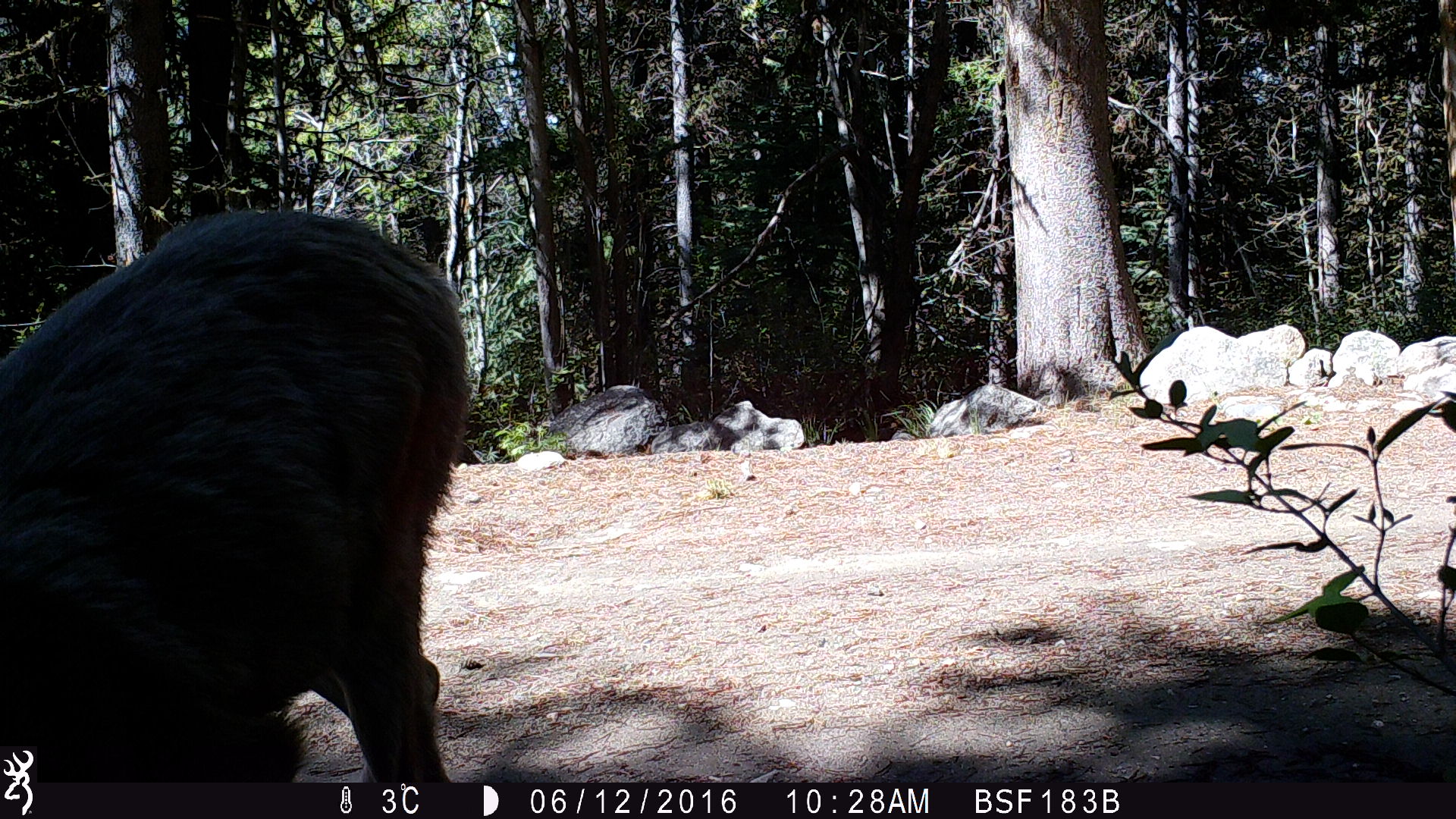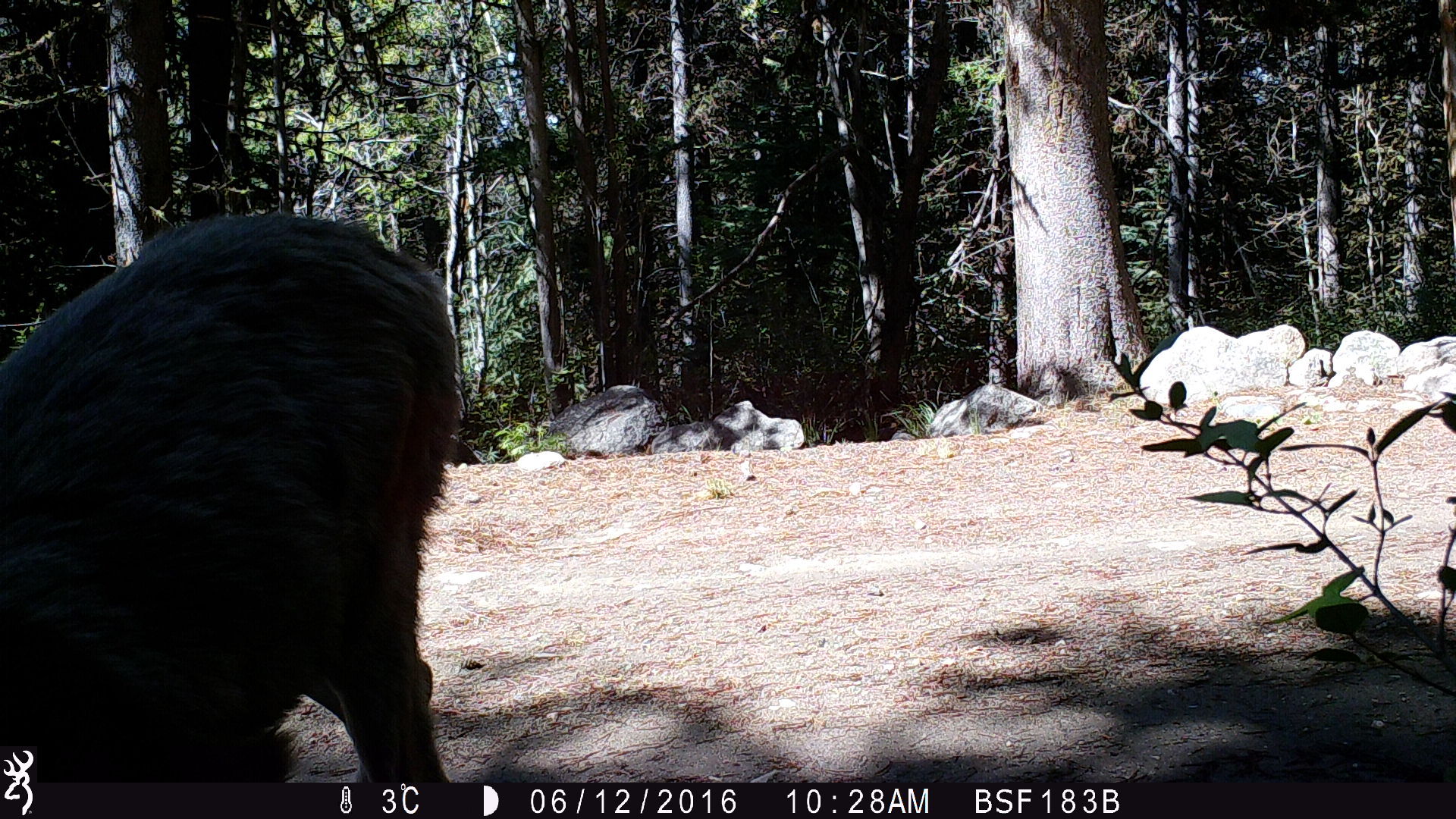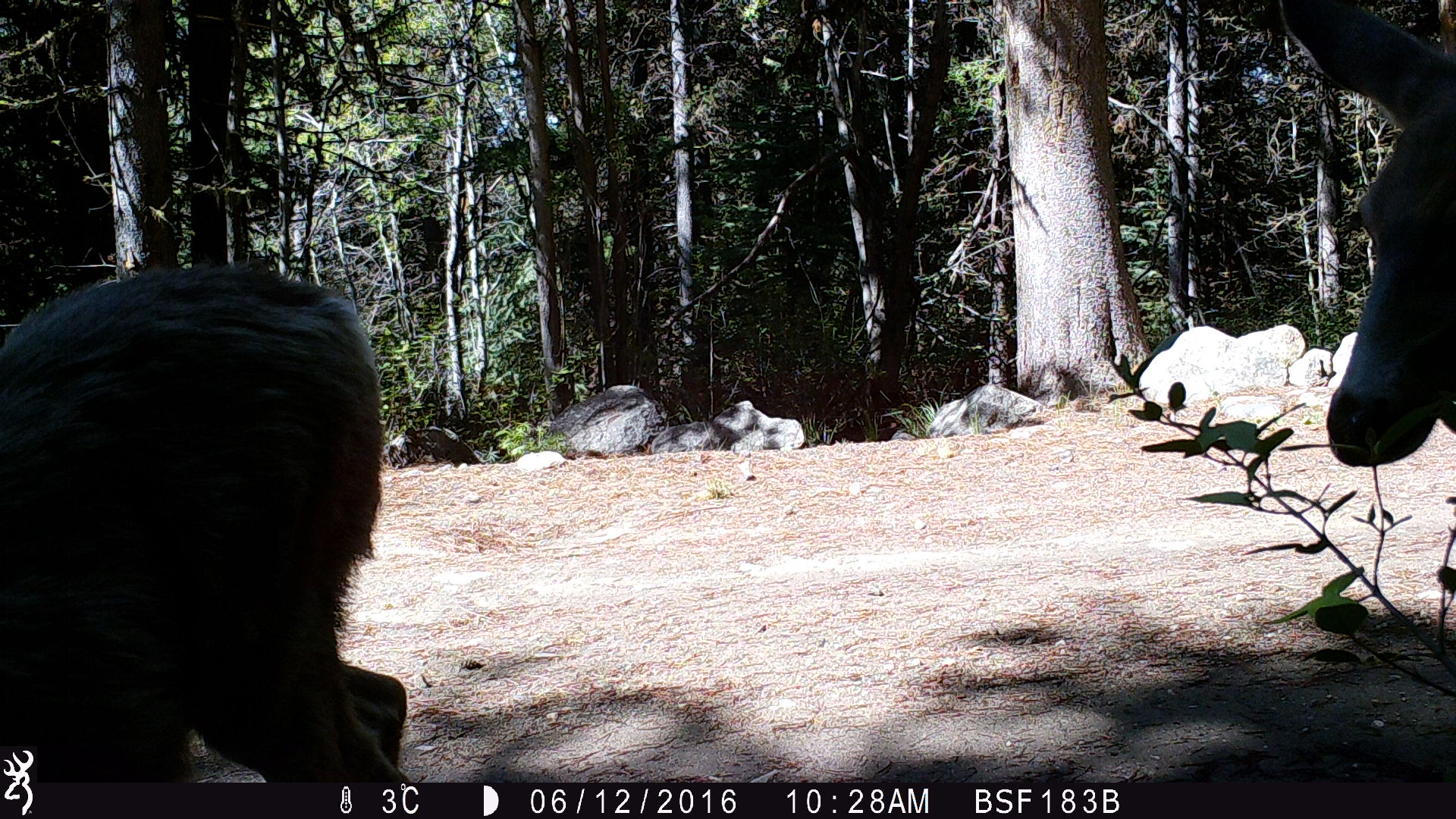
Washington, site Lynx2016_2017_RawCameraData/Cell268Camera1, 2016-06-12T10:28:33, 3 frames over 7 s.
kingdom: Animalia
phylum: Chordata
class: Mammalia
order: Artiodactyla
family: Cervidae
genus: Odocoileus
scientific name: Odocoileus hemionus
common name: mule deer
Odocoileus hemionus (mule deer). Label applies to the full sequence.